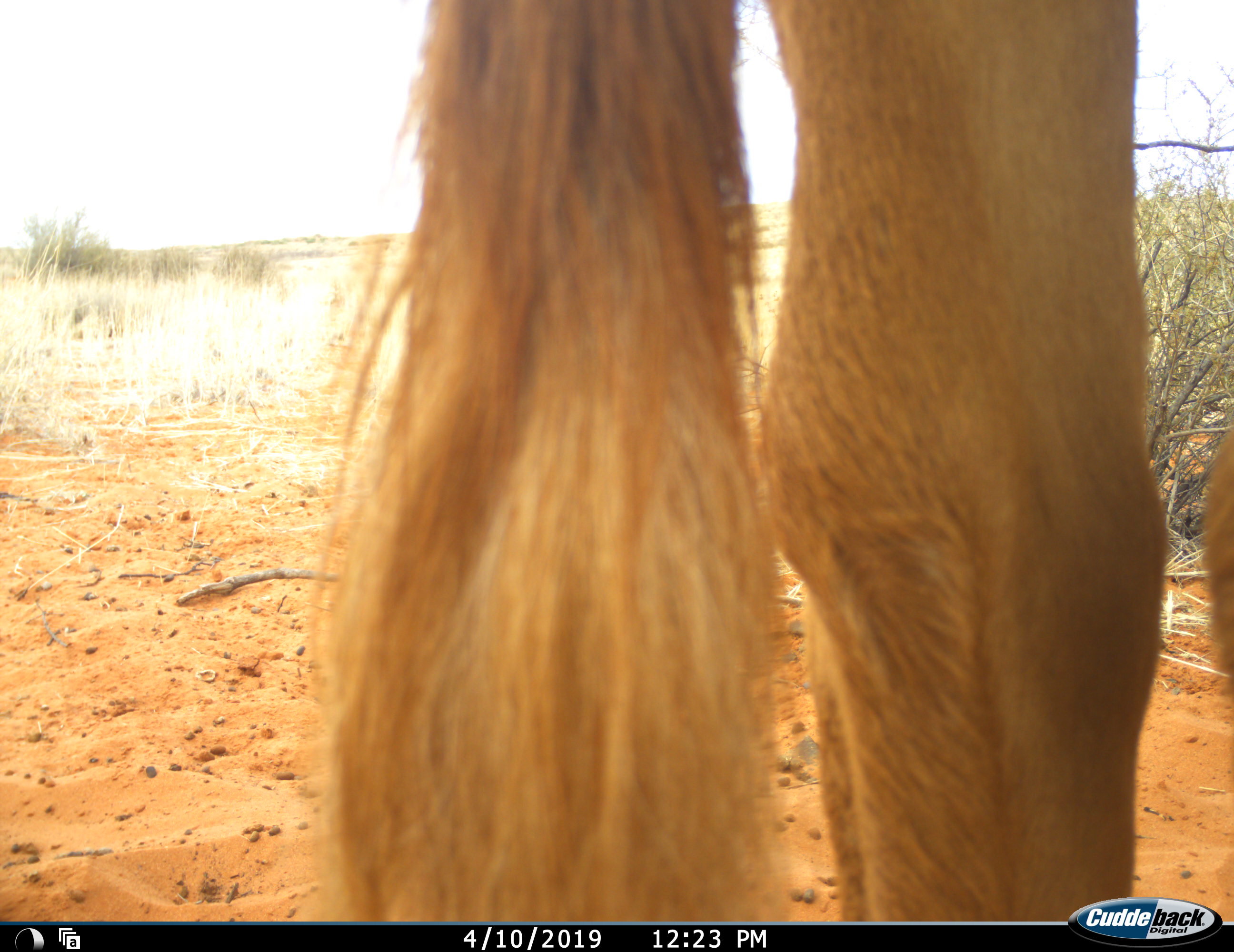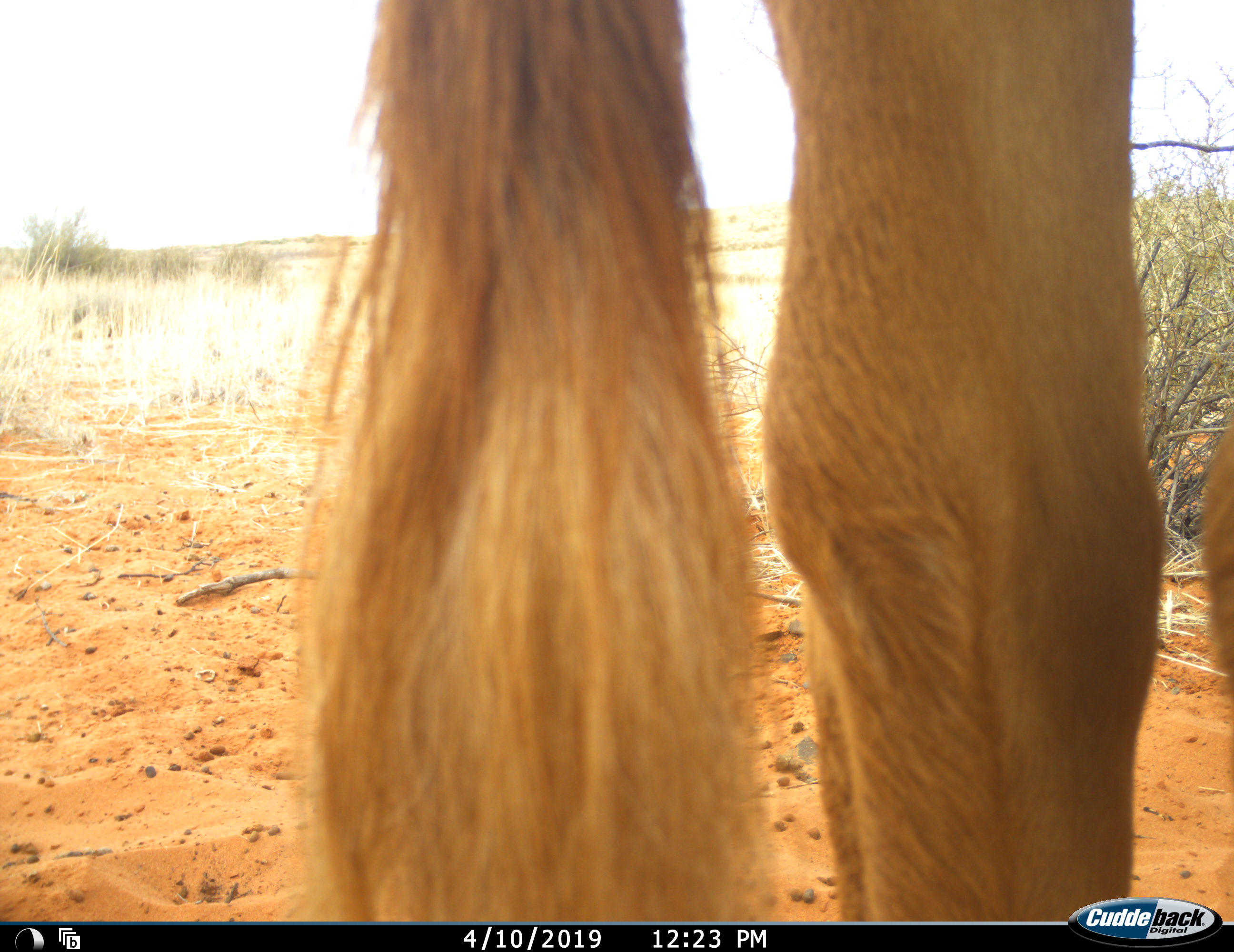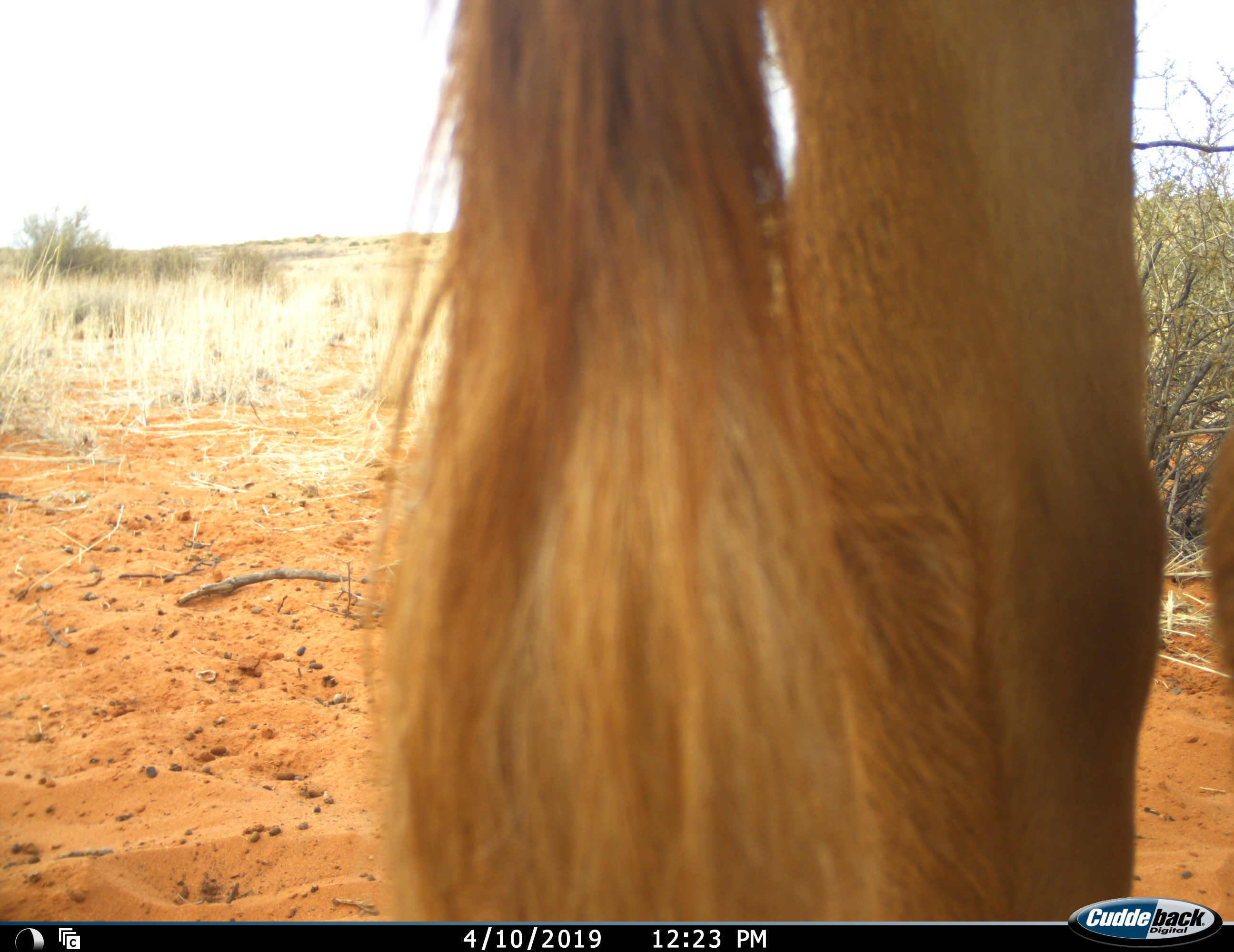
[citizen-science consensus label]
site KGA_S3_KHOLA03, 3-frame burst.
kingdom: Animalia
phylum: Chordata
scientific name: Vertebrata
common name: domestic animal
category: domesticanimal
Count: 1.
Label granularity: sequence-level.